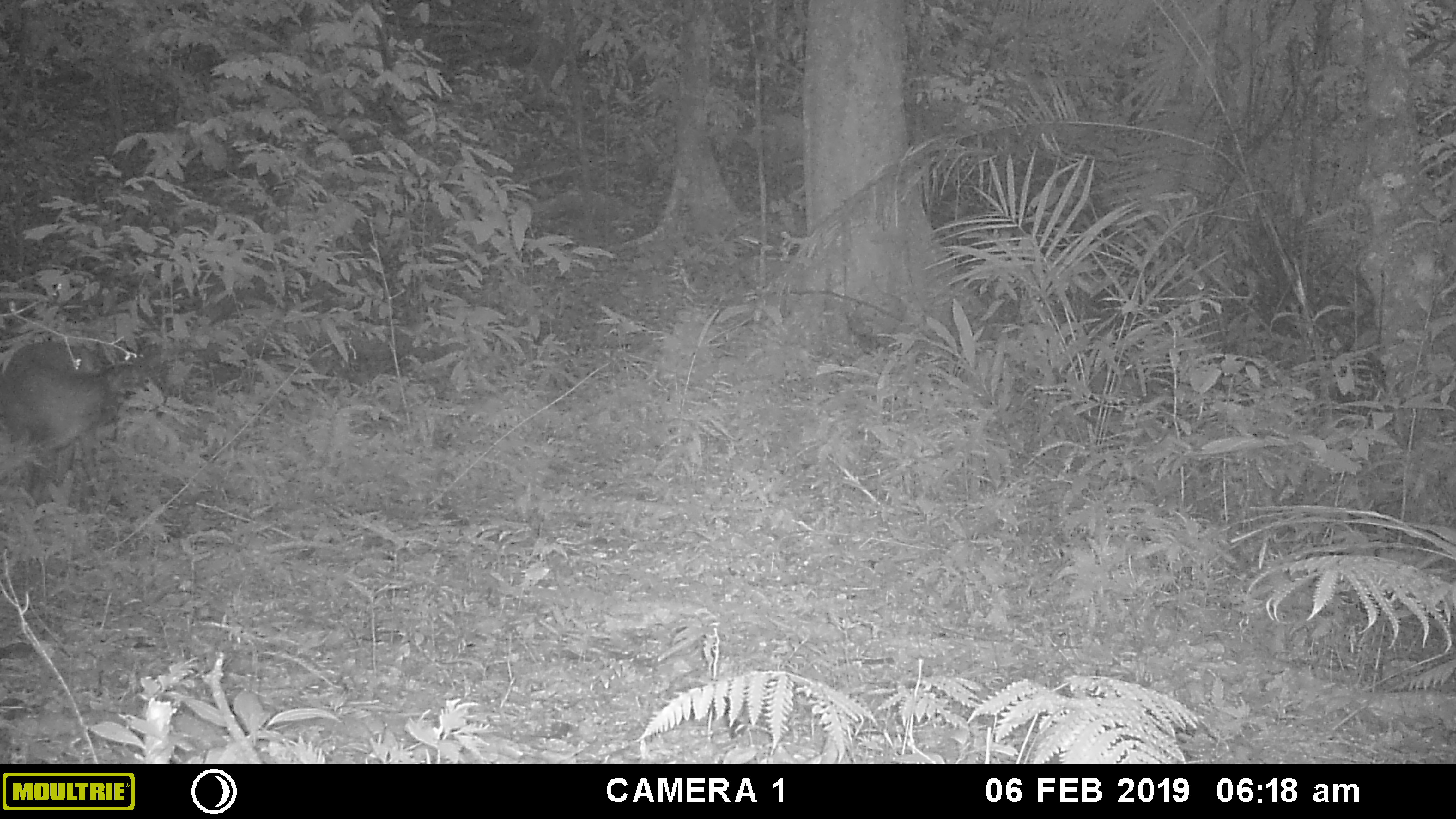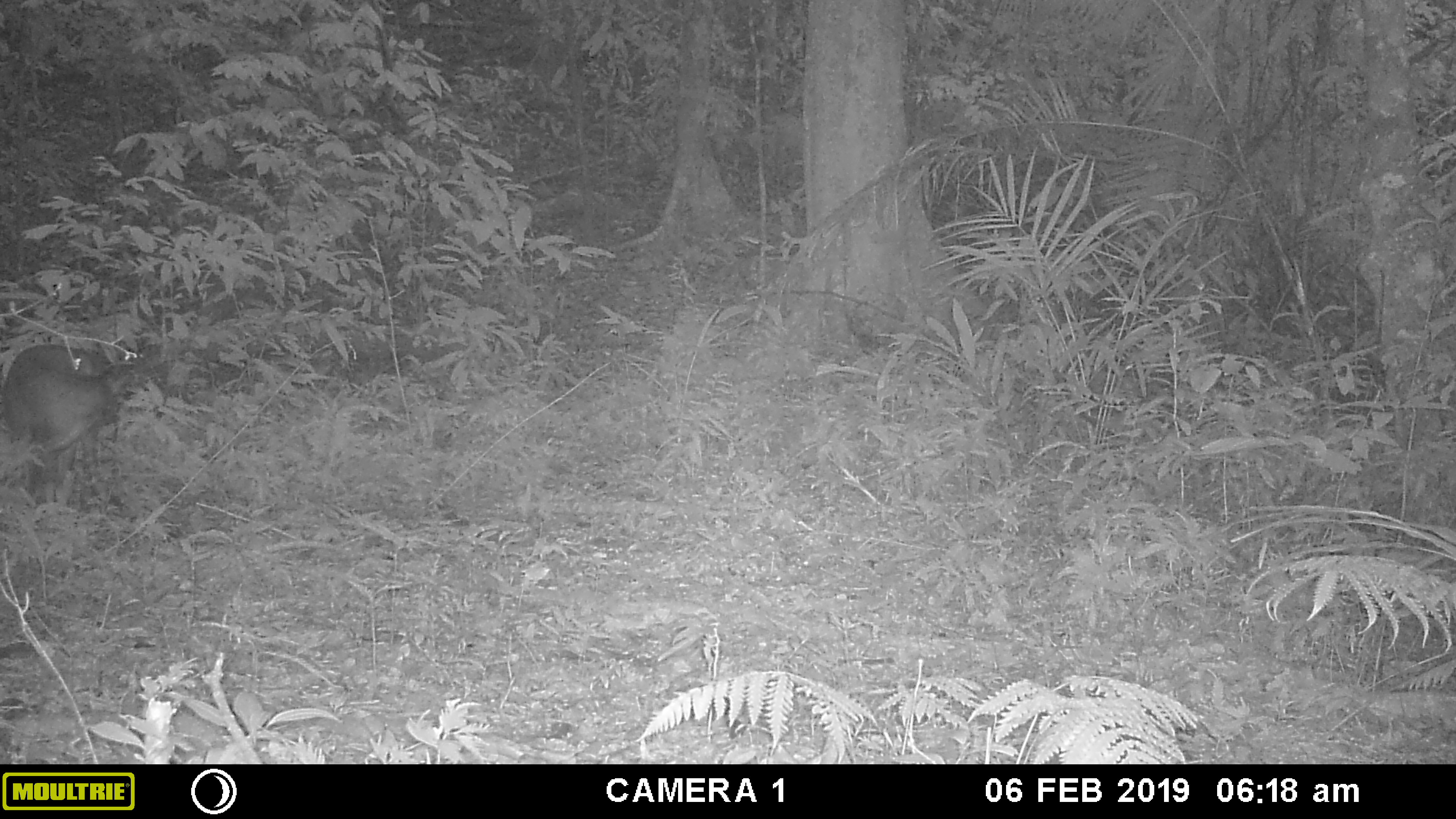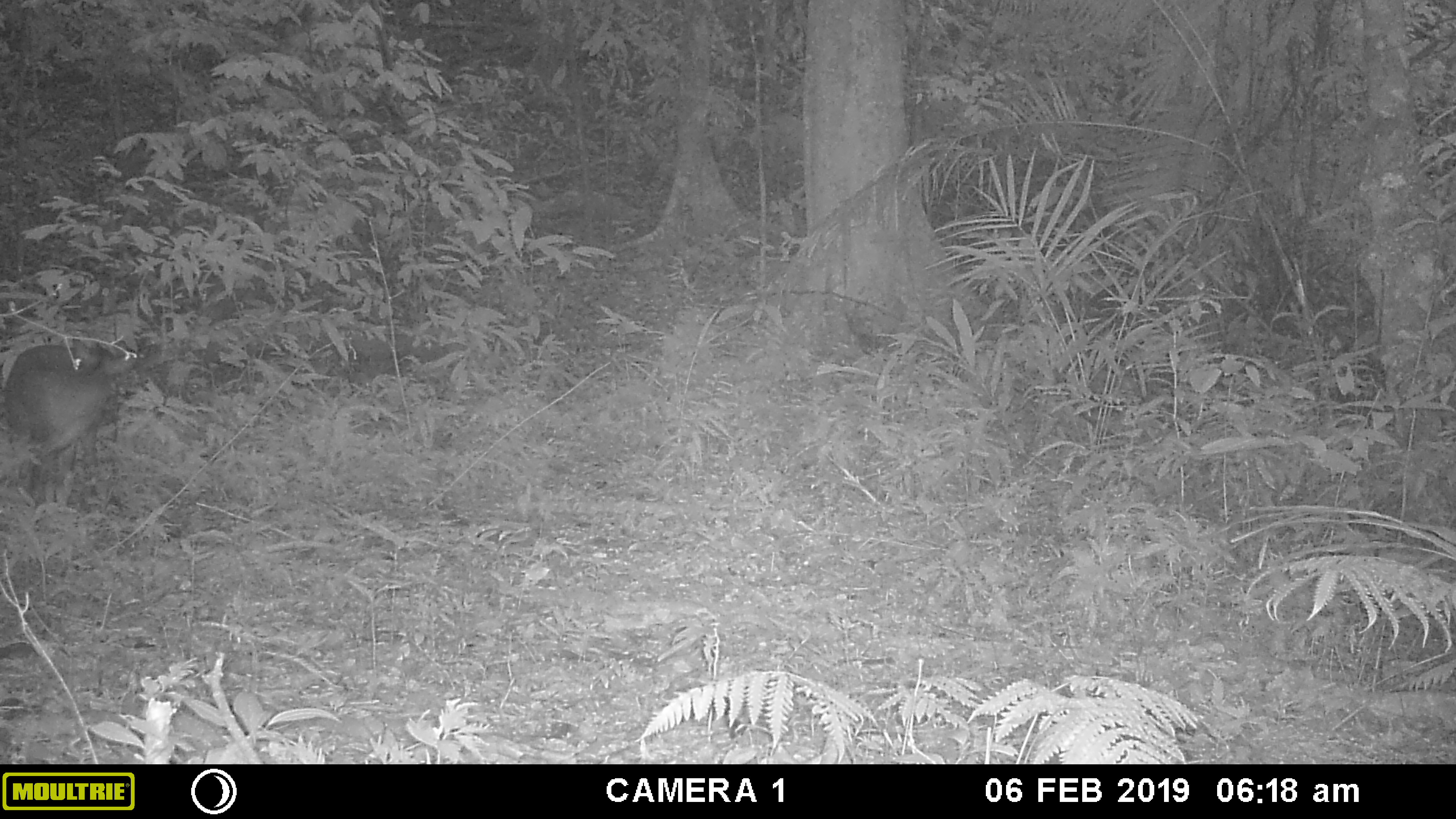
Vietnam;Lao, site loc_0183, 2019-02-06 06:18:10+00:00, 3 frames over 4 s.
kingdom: Animalia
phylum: Chordata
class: Mammalia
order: Artiodactyla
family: Cervidae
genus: Muntiacus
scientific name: Muntiacus vuquangensis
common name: large-antlered muntjac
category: large antlered muntjac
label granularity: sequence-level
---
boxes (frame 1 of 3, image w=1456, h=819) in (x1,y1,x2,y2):
large antlered muntjac: (0,340,146,505)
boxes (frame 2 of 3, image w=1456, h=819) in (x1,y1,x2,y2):
large antlered muntjac: (0,343,136,505)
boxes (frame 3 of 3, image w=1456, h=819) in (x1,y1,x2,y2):
large antlered muntjac: (0,335,136,505)